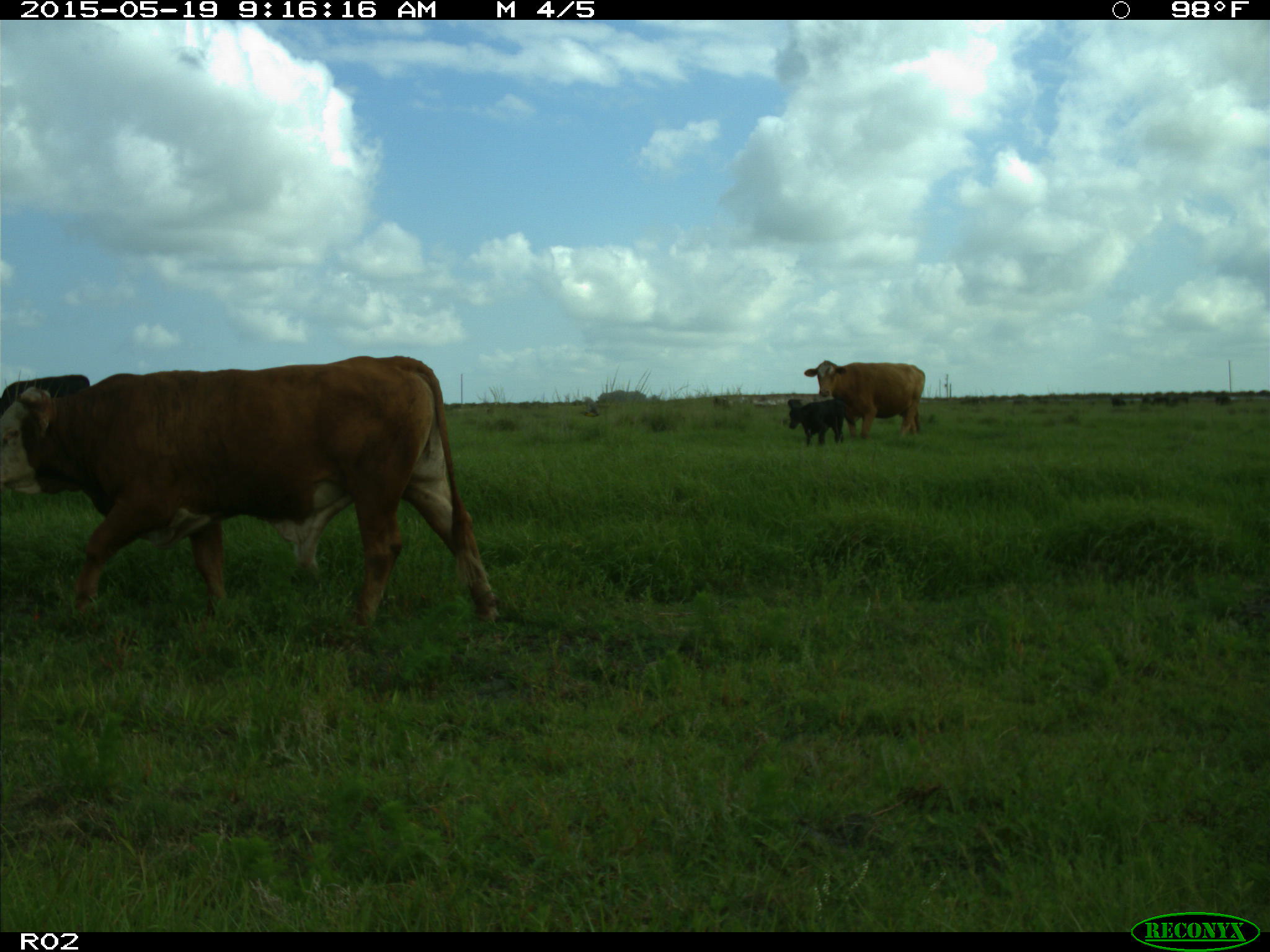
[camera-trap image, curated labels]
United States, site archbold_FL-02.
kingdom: Animalia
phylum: Chordata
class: Mammalia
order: Artiodactyla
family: Bovidae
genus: Bos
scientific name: Bos taurus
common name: domestic cow